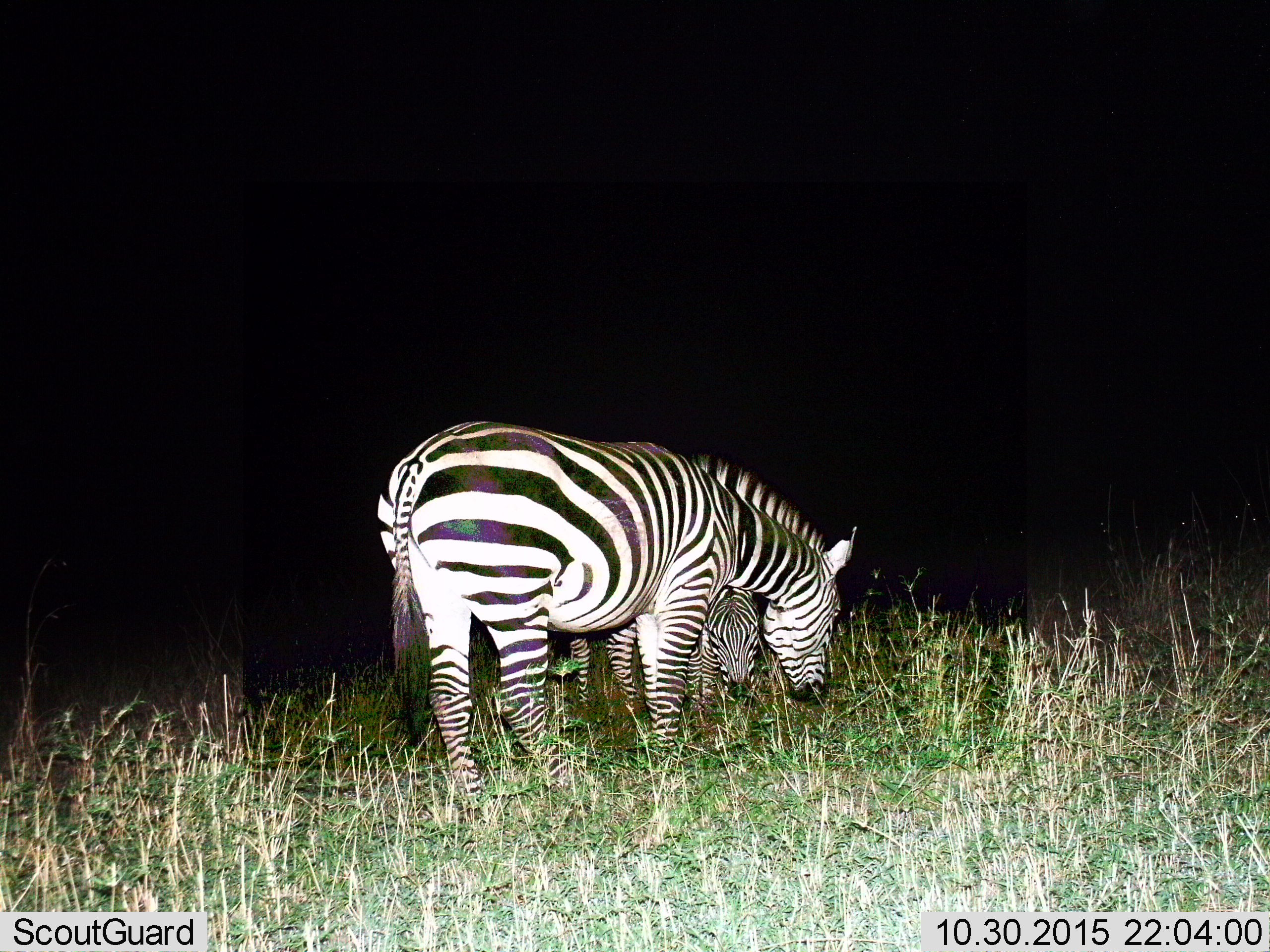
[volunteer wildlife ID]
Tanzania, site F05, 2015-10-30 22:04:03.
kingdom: Animalia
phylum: Chordata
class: Mammalia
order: Perissodactyla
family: Equidae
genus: Equus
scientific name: Equus quagga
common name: plains zebra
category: zebra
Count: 2.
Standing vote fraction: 30%.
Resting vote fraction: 0%.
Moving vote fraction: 5%.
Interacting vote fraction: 5%.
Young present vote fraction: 30%.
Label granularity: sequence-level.